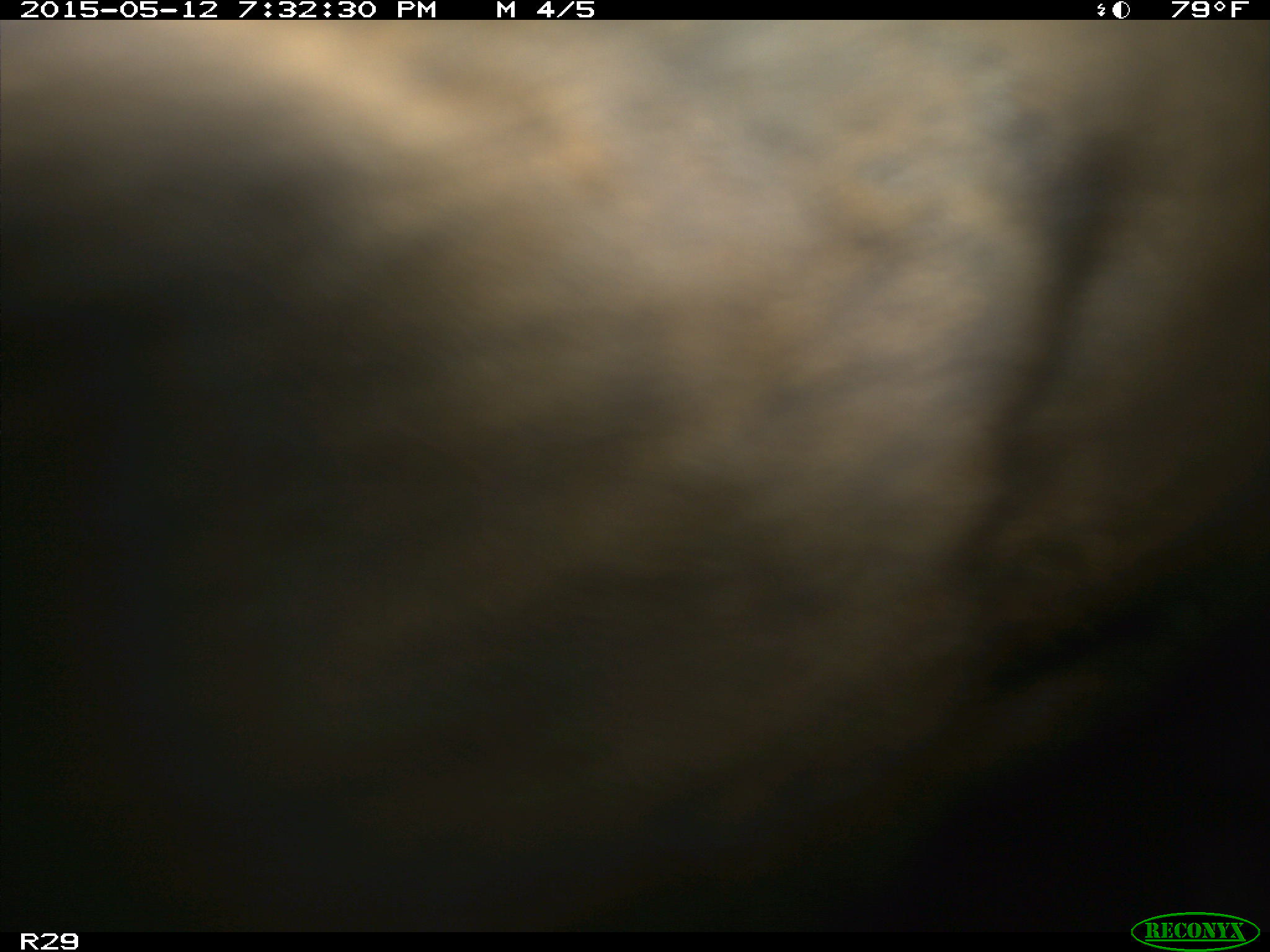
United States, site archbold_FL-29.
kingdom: Animalia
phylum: Chordata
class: Mammalia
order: Artiodactyla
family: Bovidae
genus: Bos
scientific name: Bos taurus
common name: domestic cow